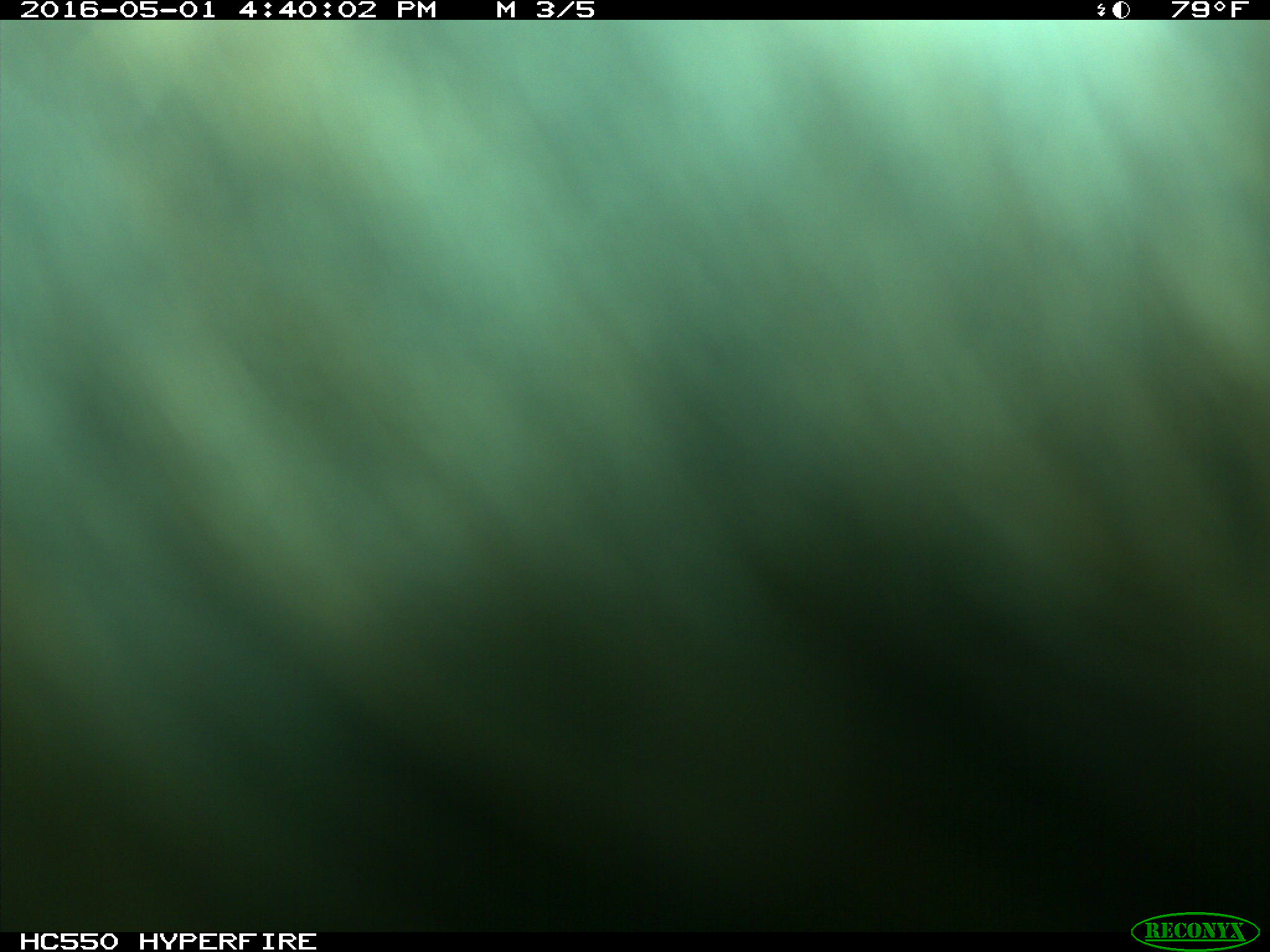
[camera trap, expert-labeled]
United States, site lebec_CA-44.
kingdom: Animalia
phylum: Chordata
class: Mammalia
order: Artiodactyla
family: Bovidae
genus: Bos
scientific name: Bos taurus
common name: domestic cow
Bos taurus (domestic cow).